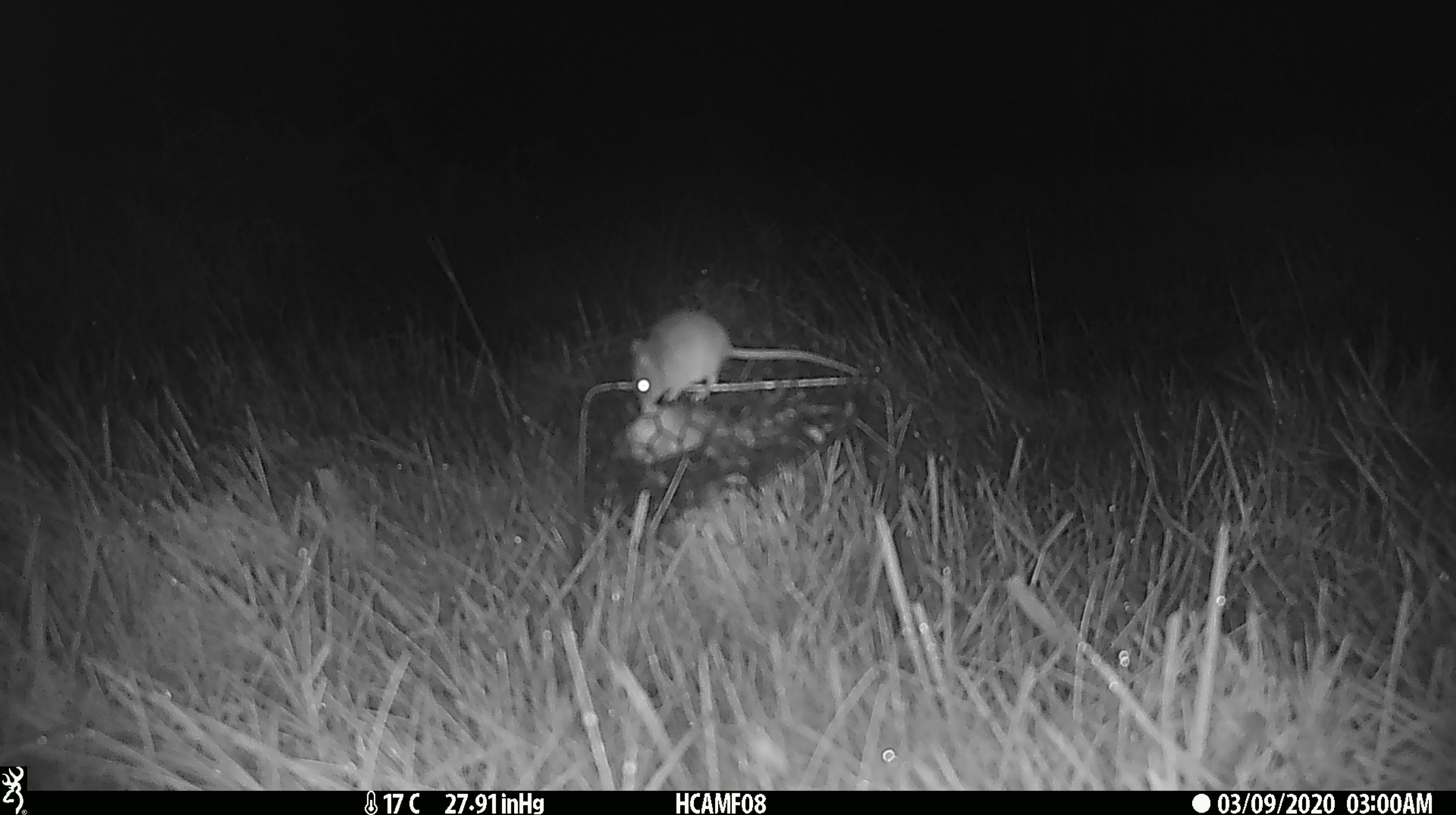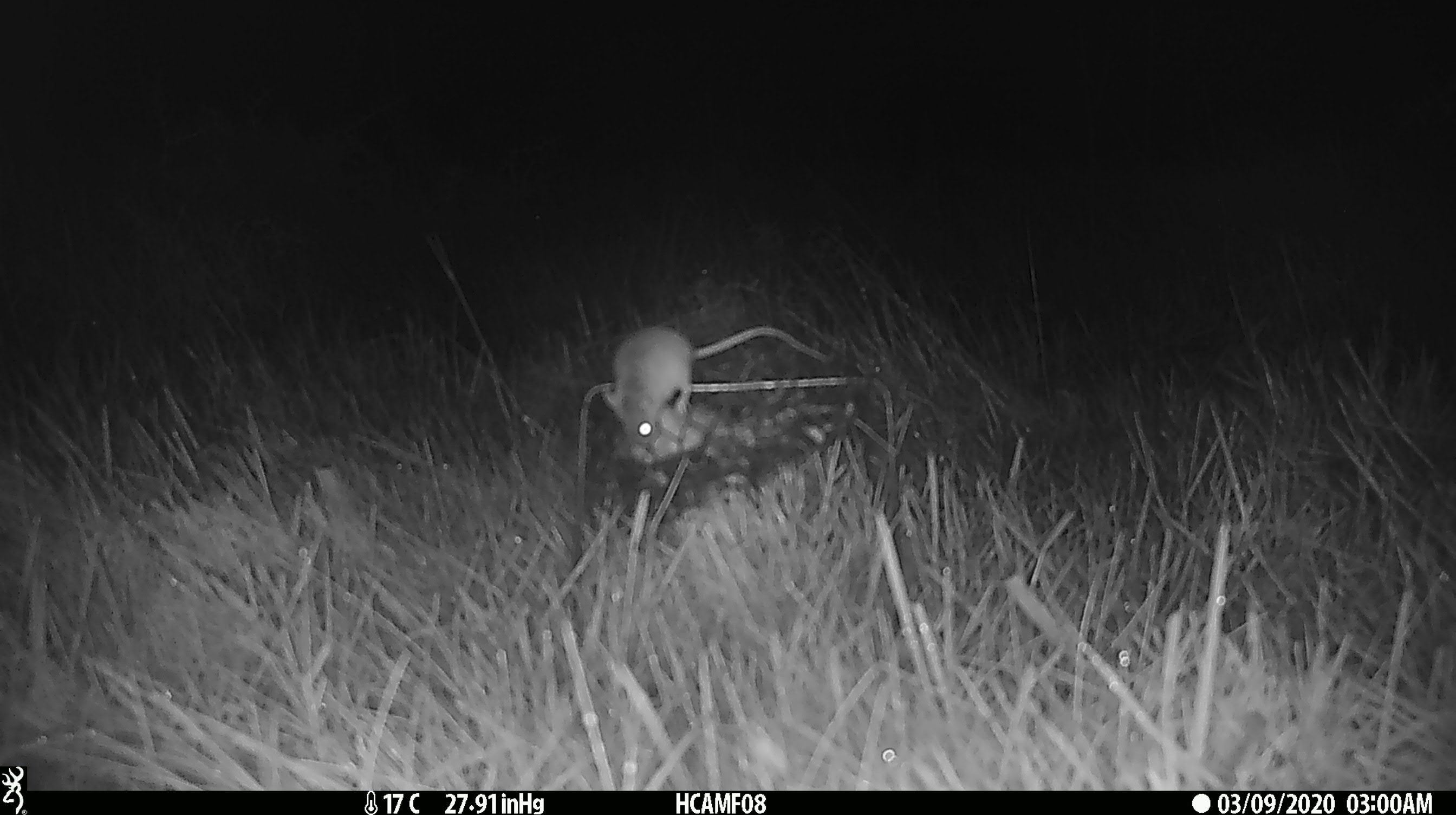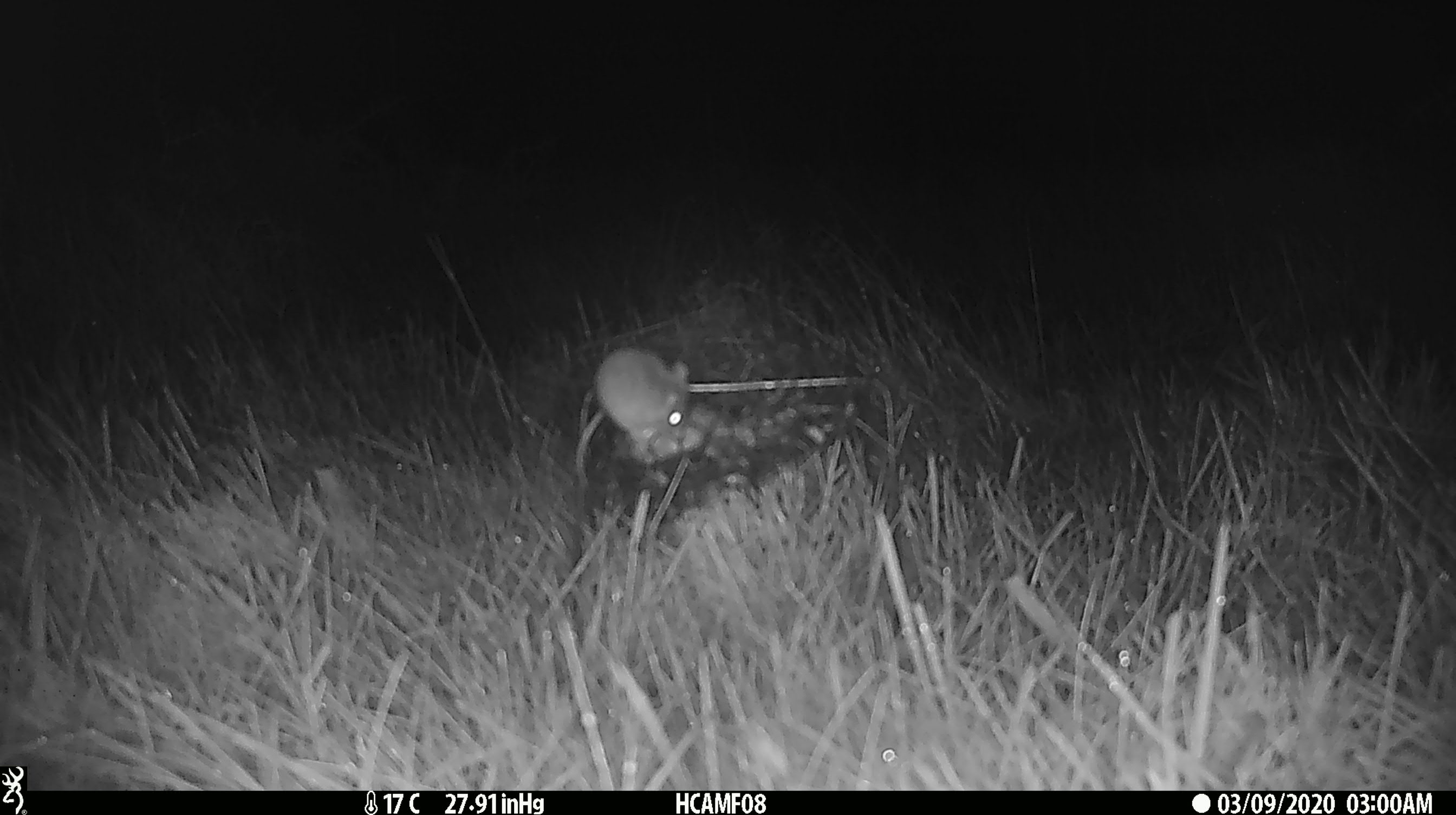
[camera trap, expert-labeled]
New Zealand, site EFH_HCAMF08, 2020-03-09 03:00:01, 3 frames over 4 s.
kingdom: Animalia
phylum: Chordata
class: Mammalia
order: Rodentia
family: Muridae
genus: Mus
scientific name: Mus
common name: mouse